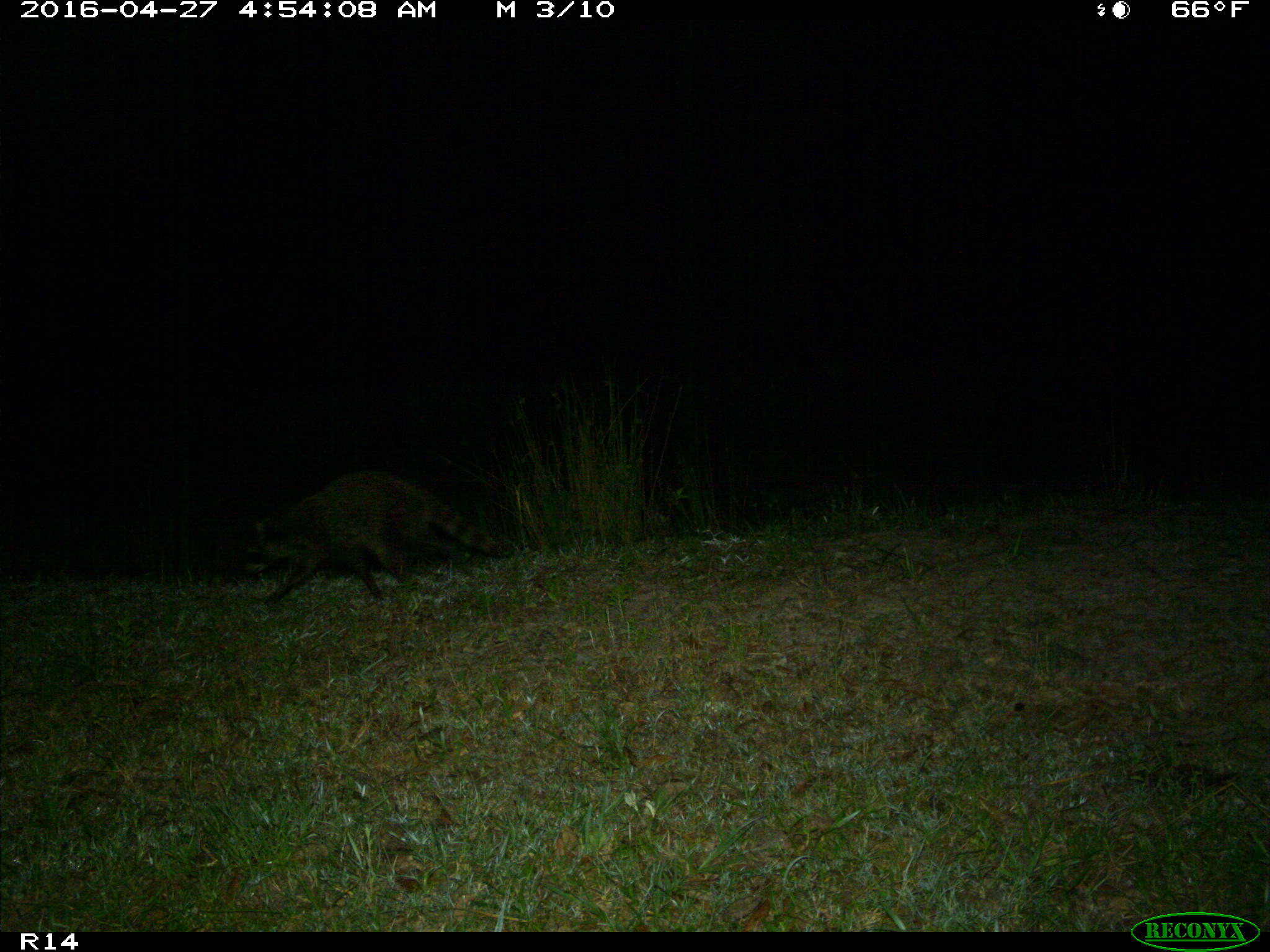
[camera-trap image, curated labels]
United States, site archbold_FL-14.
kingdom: Animalia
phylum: Chordata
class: Mammalia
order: Carnivora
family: Procyonidae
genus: Procyon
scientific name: Procyon lotor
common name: common raccoon